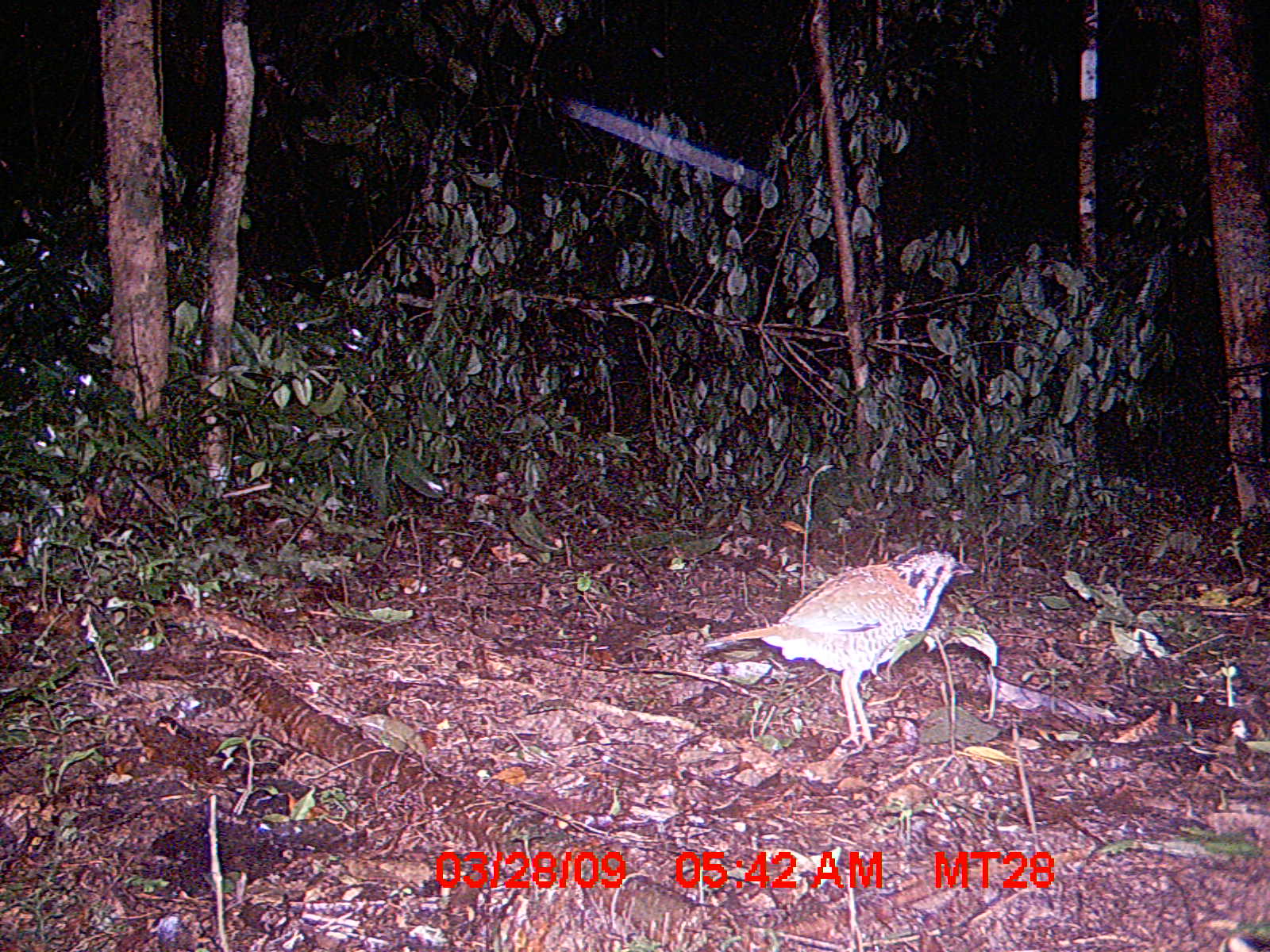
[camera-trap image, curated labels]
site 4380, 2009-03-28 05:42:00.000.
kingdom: Animalia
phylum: Chordata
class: Aves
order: Coraciiformes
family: Brachypteraciidae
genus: Brachypteracias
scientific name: Brachypteracias squamiger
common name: scaly ground-roller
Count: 2.